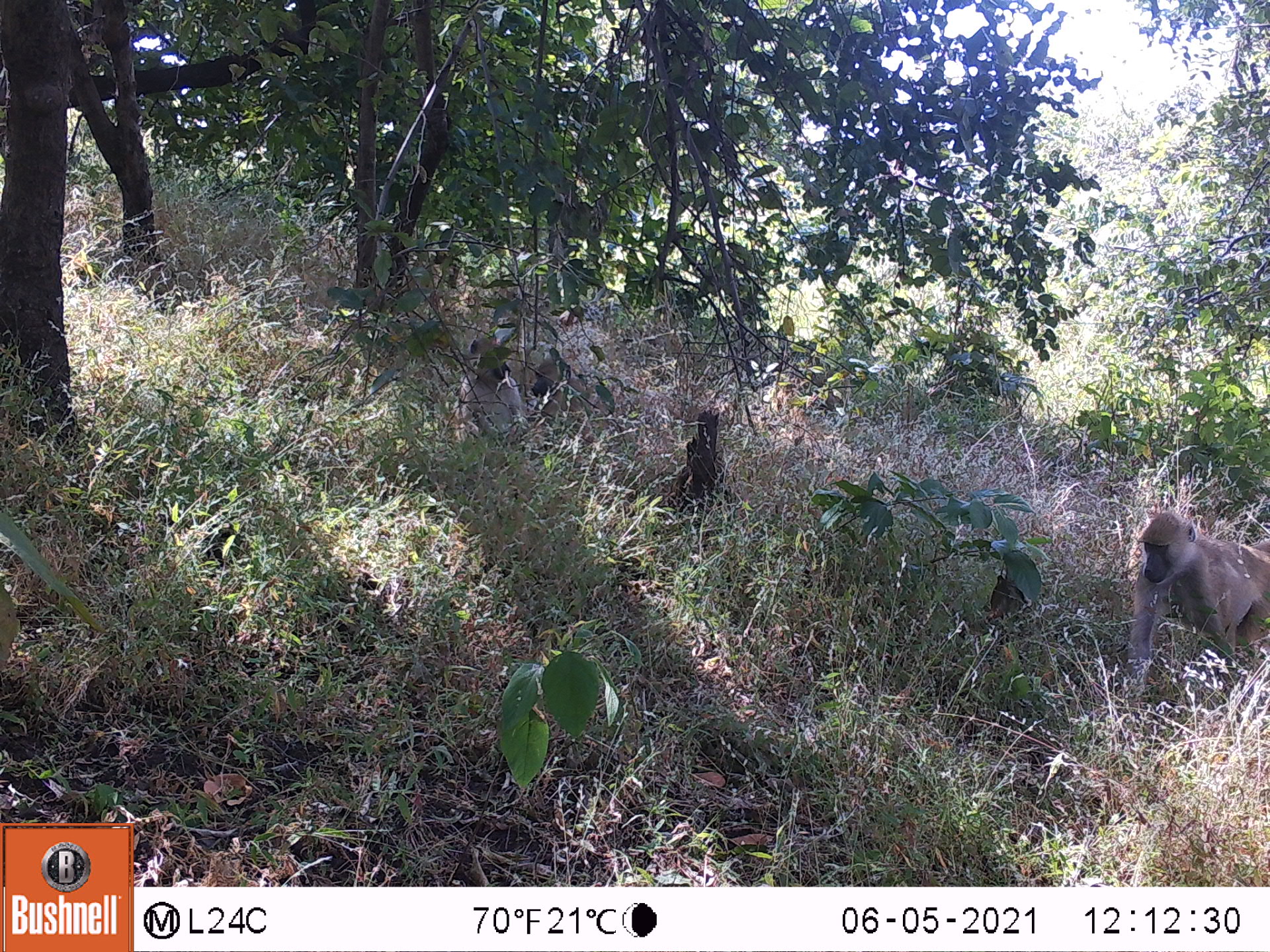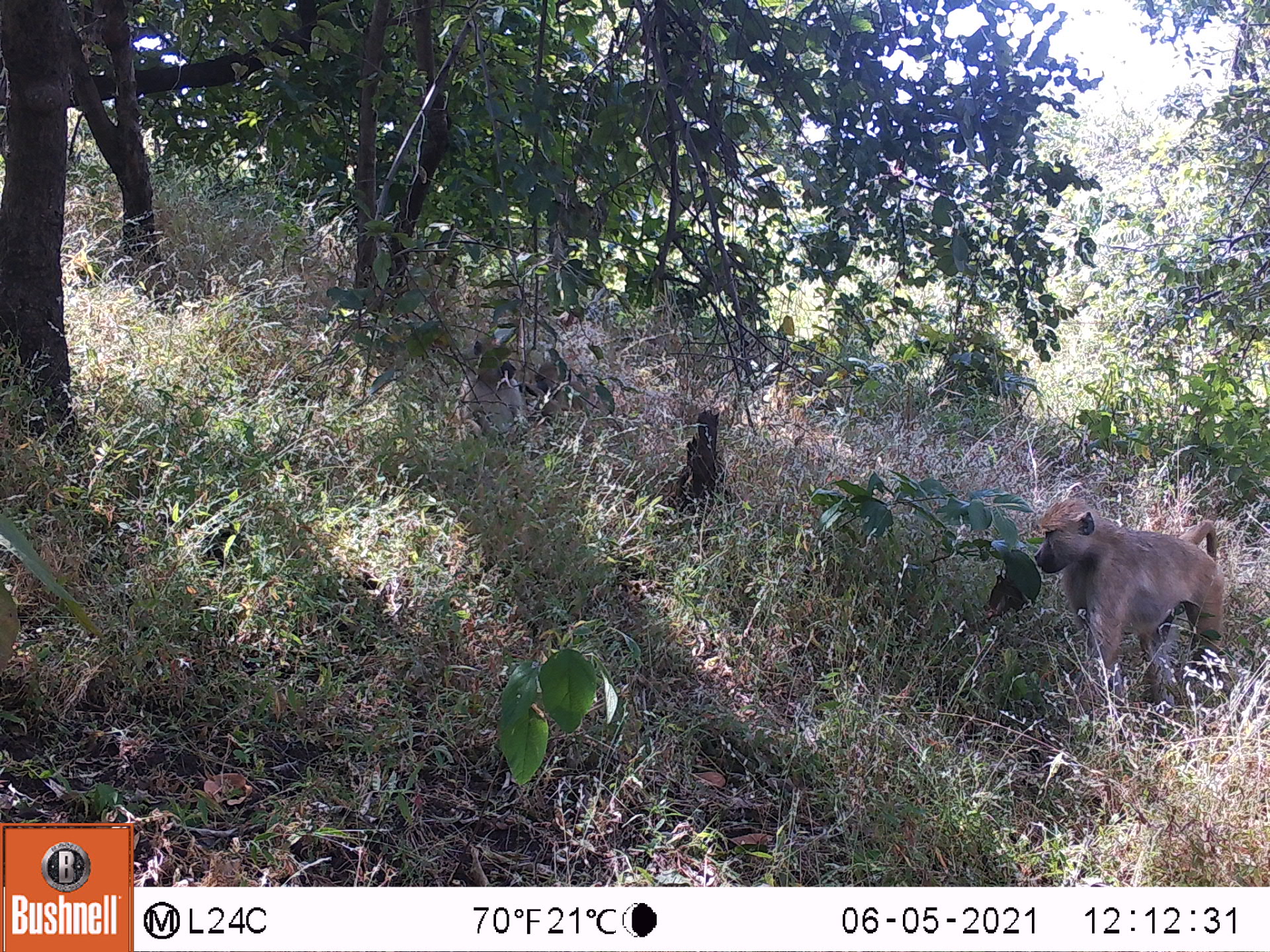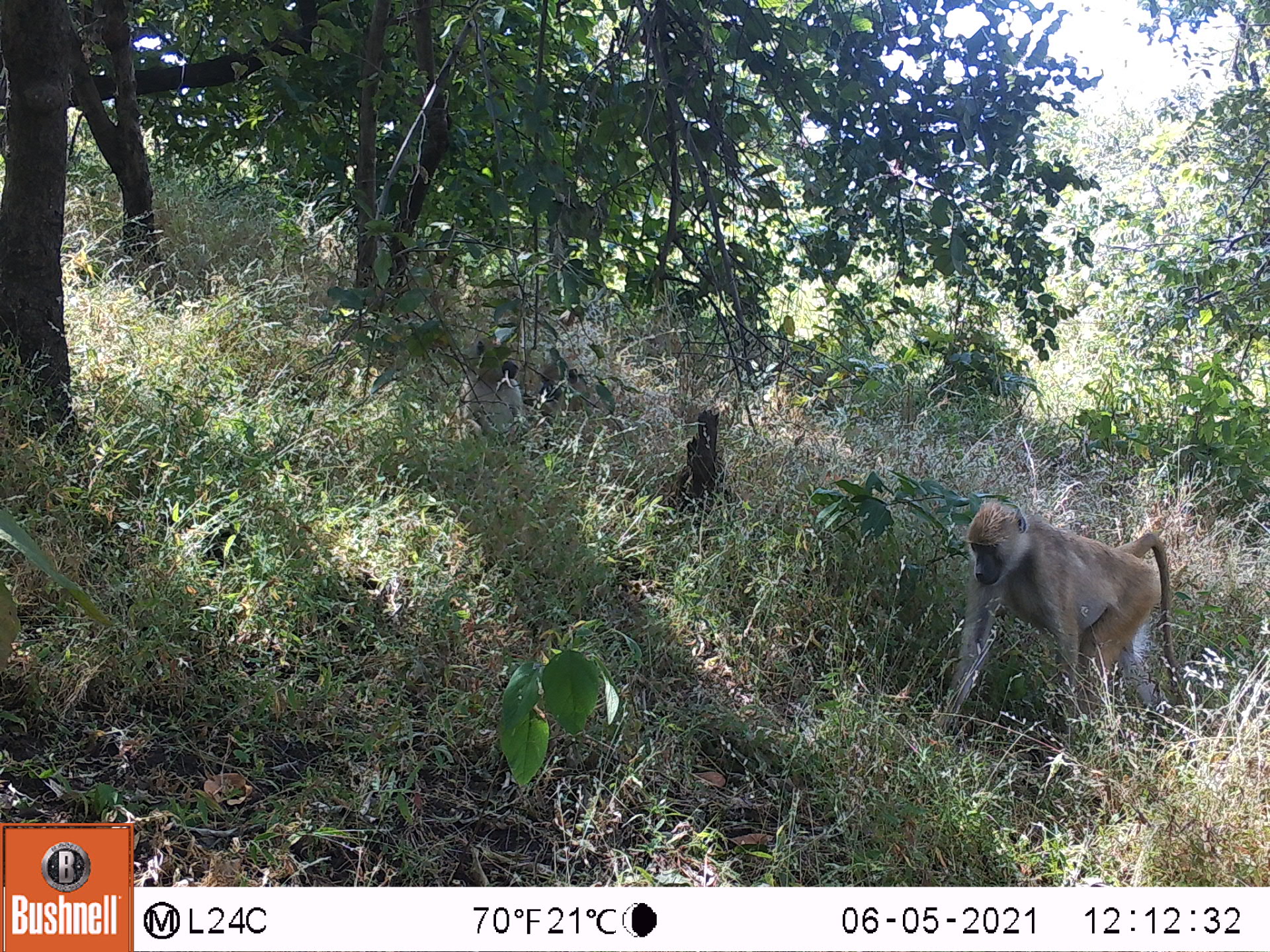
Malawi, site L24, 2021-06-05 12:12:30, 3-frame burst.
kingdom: Animalia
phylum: Chordata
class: Mammalia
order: Primates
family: Cercopithecidae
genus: Papio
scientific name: Papio cynocephalus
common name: yellow baboon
Yellow baboon (Papio cynocephalus), count 3.